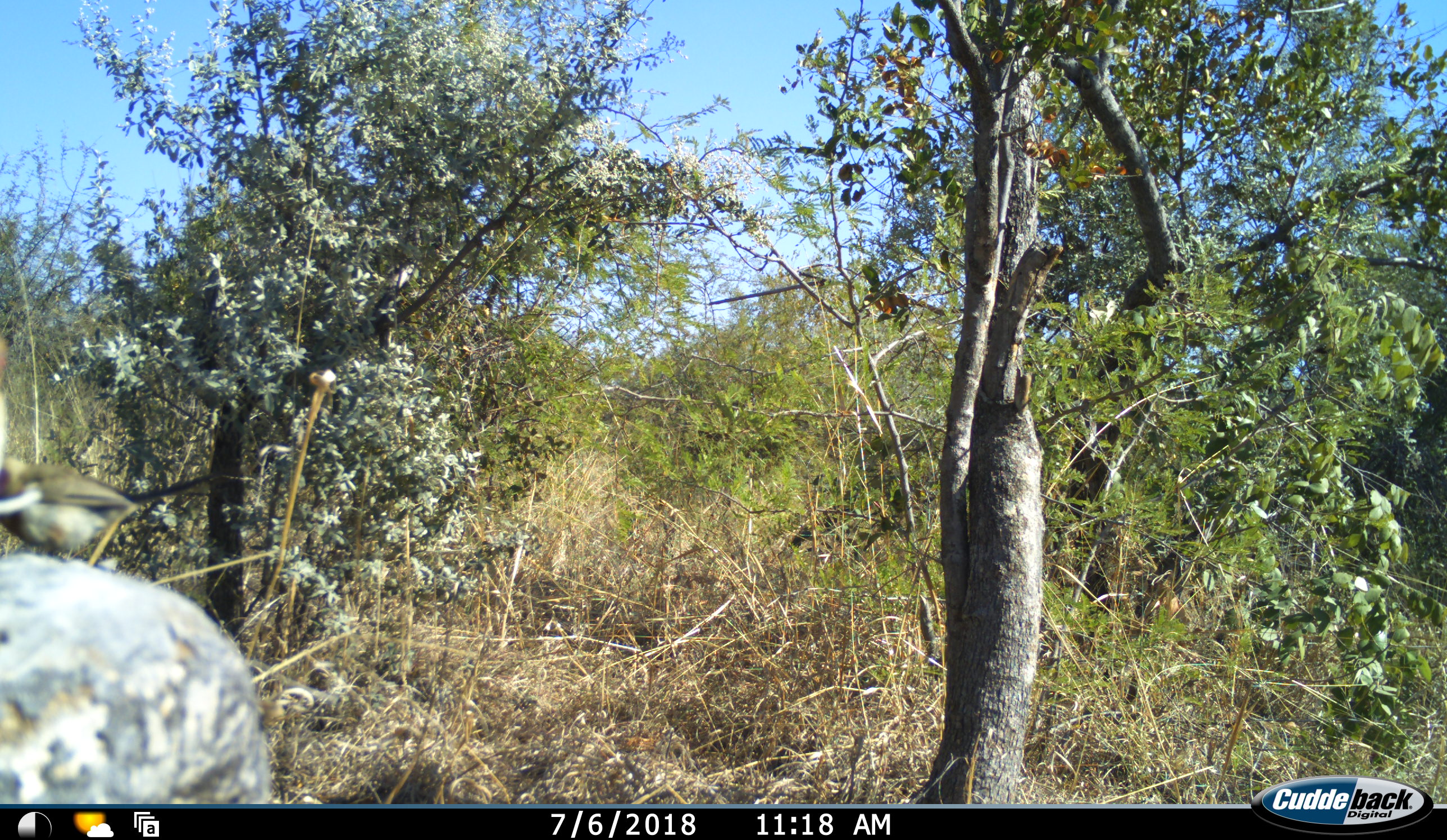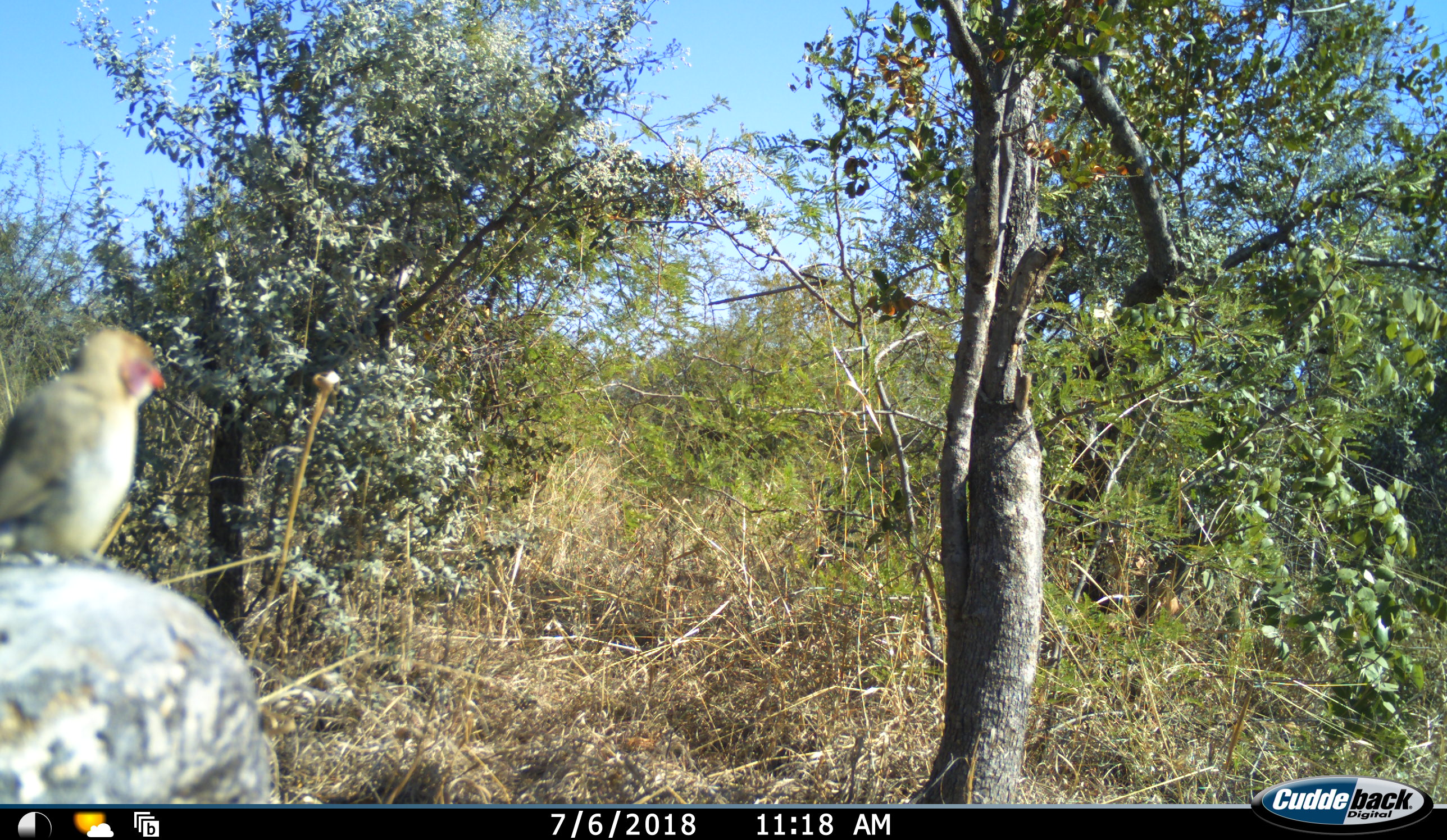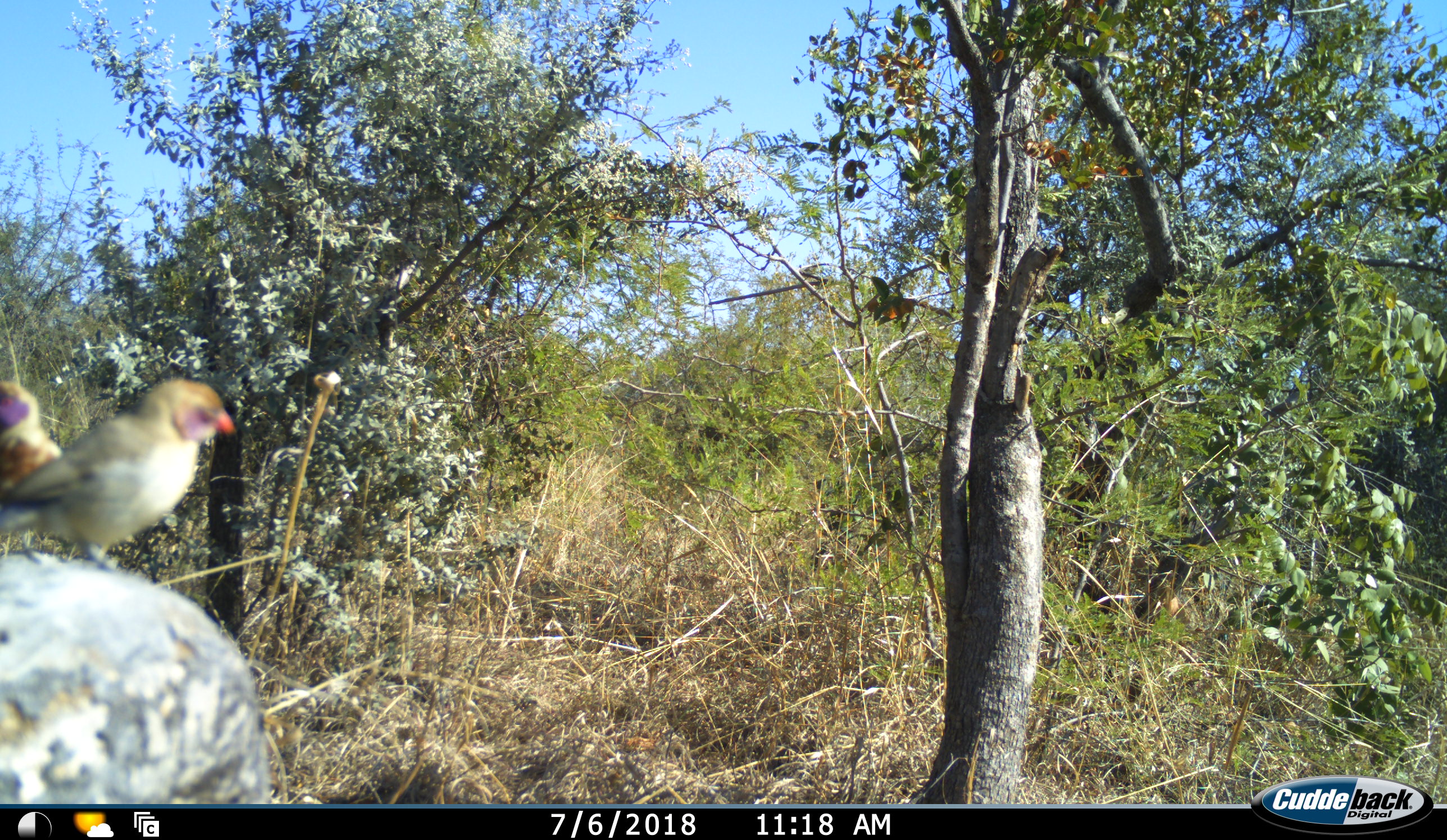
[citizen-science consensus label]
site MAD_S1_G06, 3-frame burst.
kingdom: Animalia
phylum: Chordata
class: Aves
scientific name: Aves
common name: bird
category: birdother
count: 2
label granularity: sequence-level